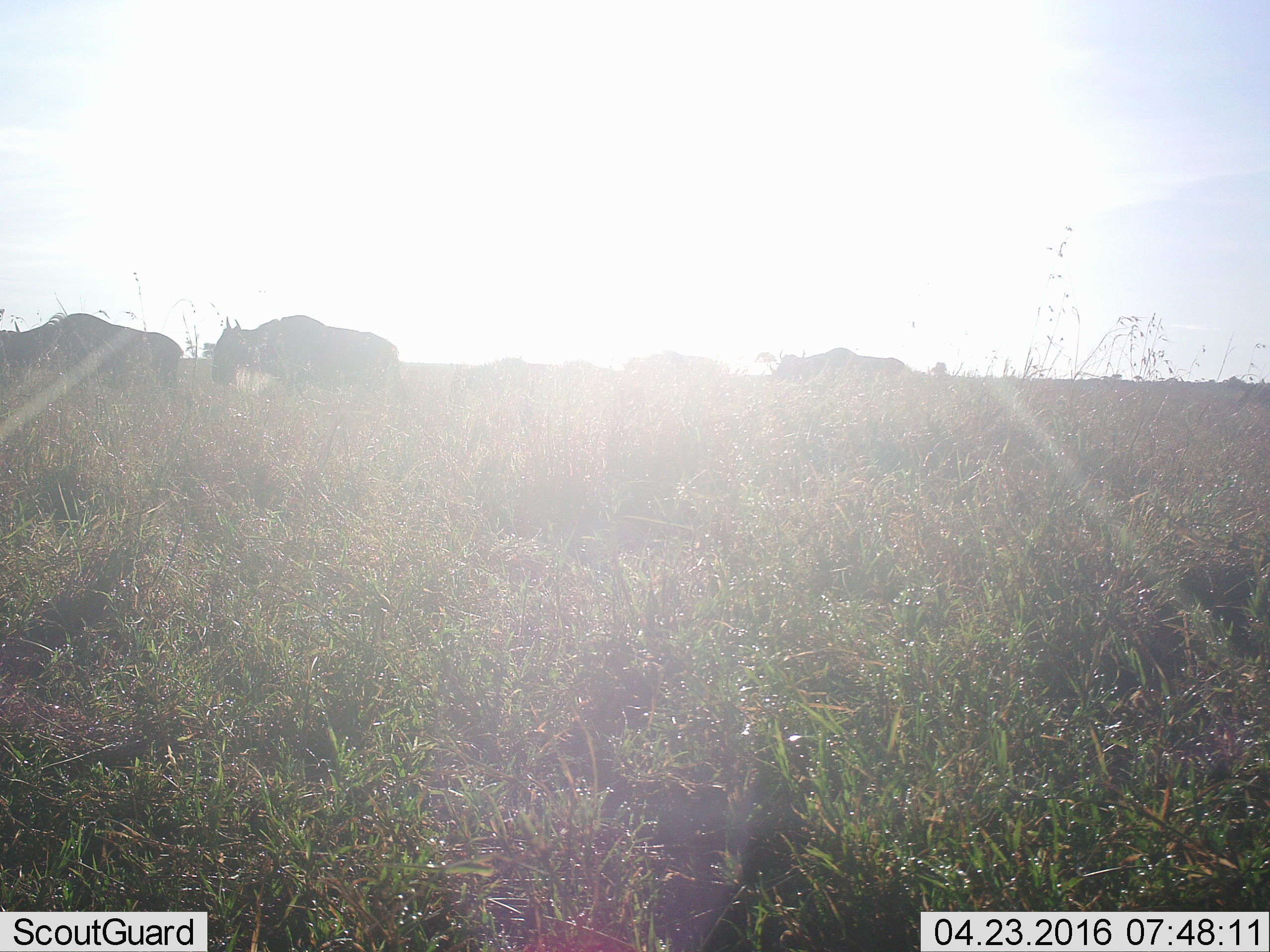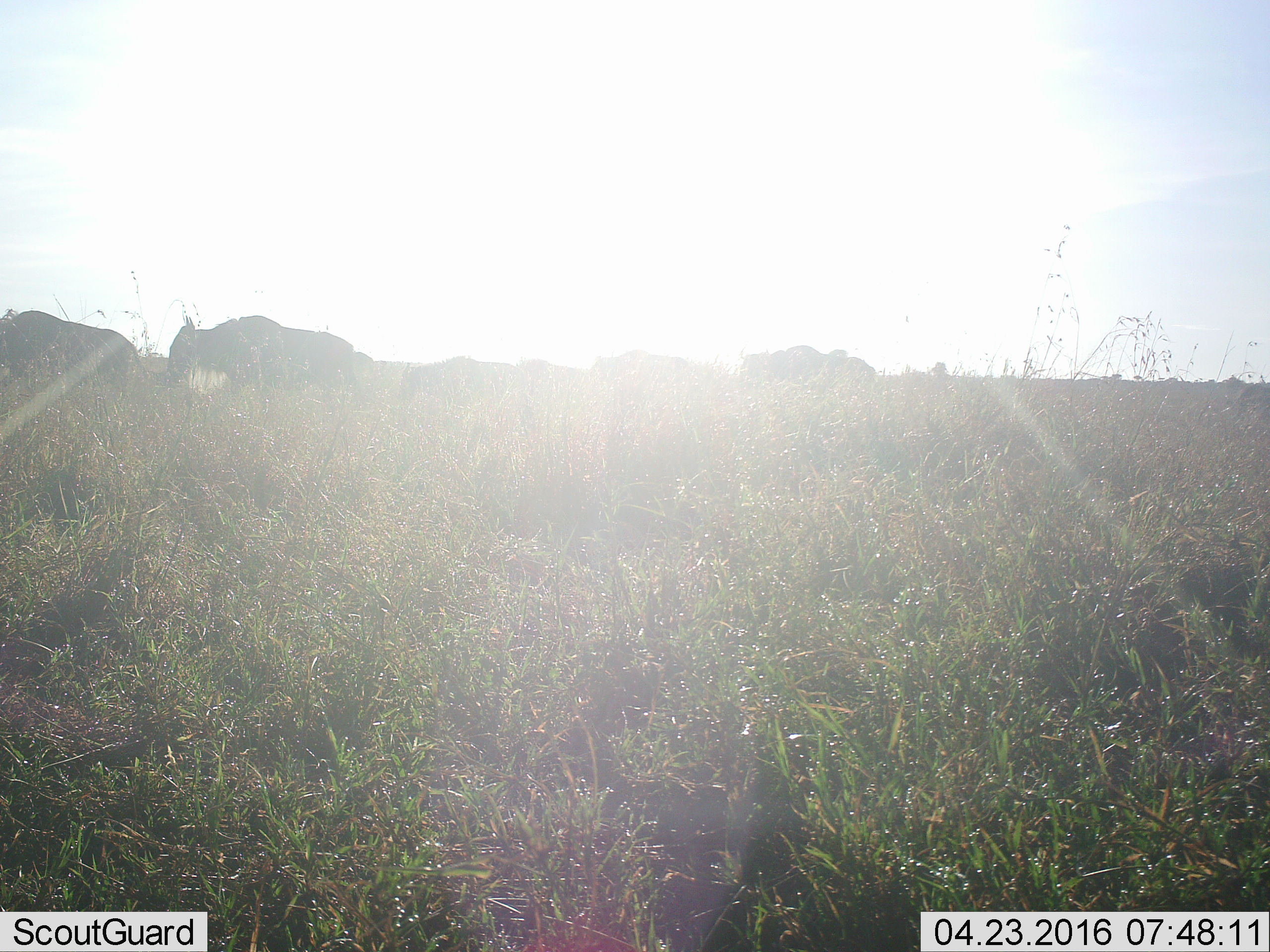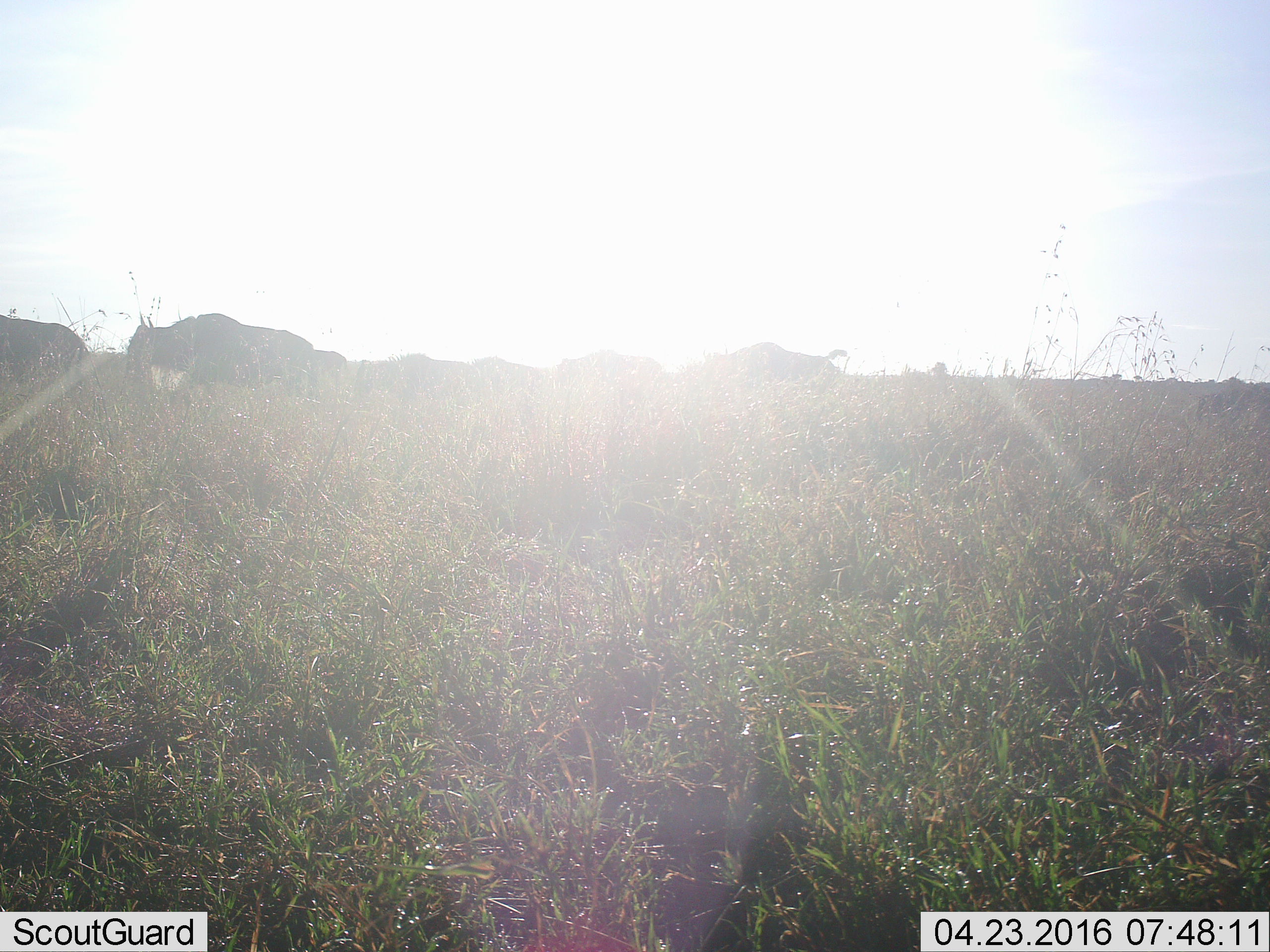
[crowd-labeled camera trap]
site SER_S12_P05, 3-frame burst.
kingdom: Animalia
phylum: Chordata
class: Mammalia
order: Artiodactyla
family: Bovidae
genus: Connochaetes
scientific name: Connochaetes taurinus taurinus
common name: blue wildebeest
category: wildebeestblue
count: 7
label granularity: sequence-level